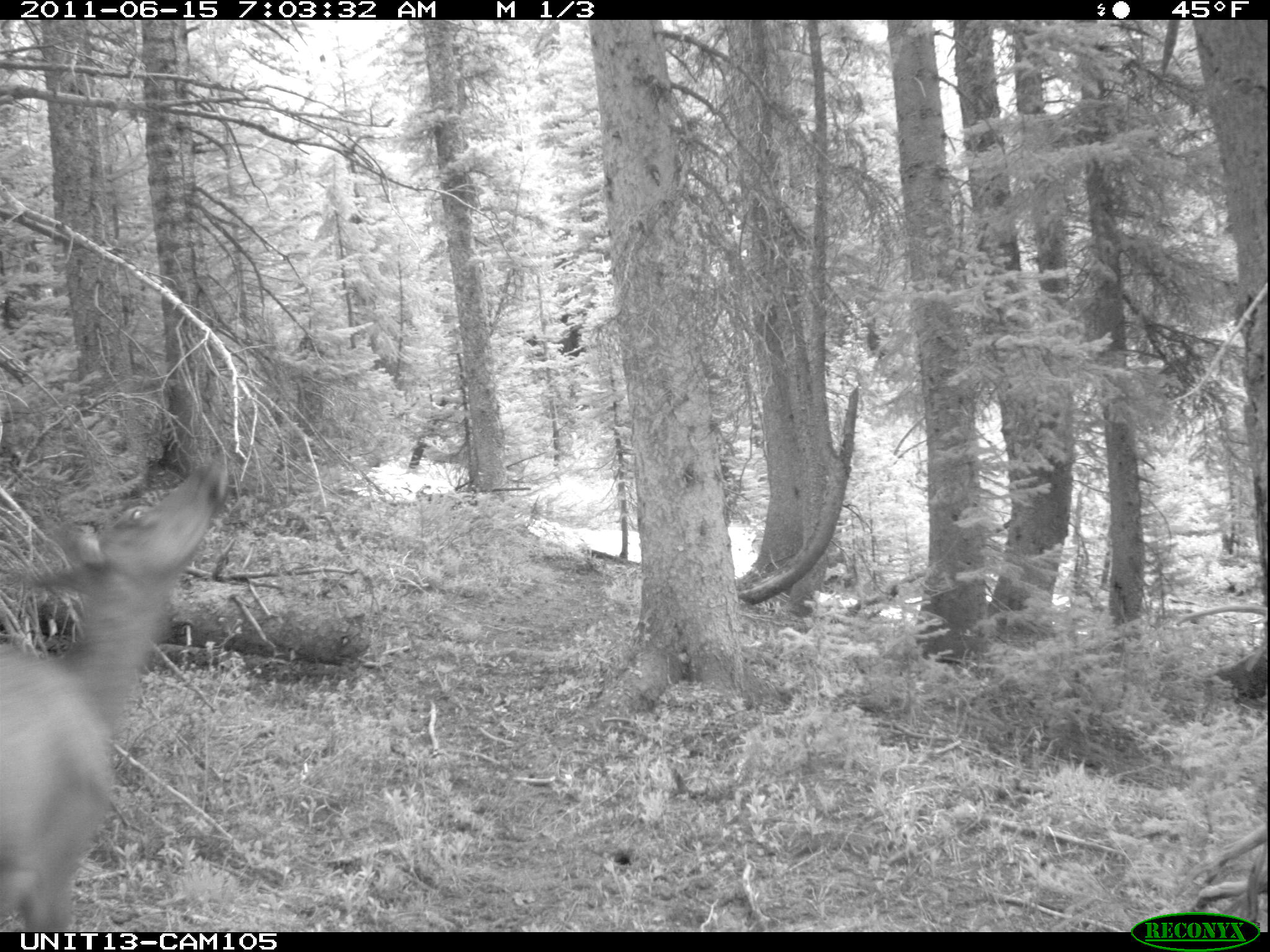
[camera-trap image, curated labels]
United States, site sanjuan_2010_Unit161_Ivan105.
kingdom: Animalia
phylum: Chordata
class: Mammalia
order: Artiodactyla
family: Cervidae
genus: Cervus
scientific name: Cervus elaphus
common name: red deer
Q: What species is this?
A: Cervus elaphus (red deer).